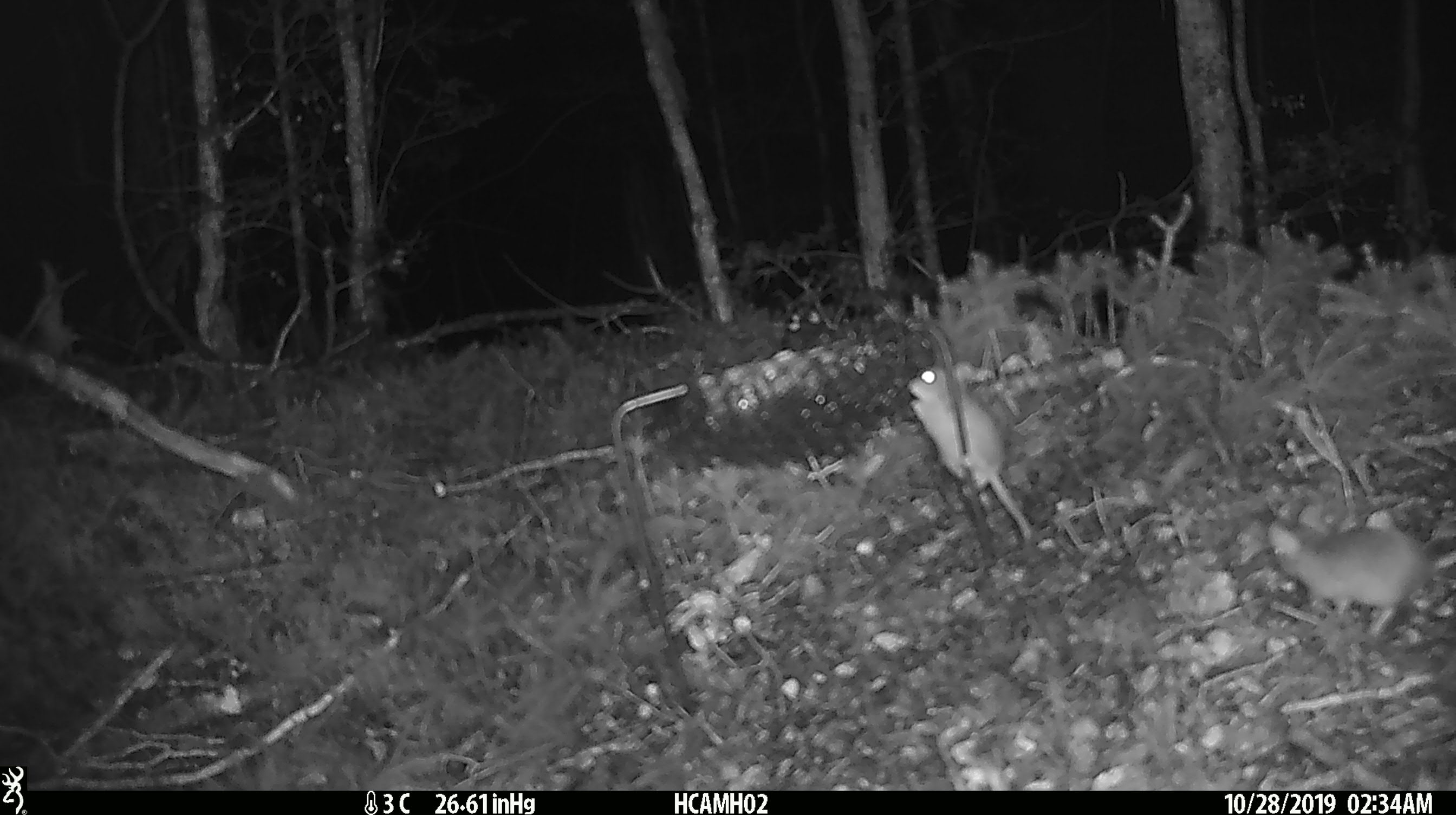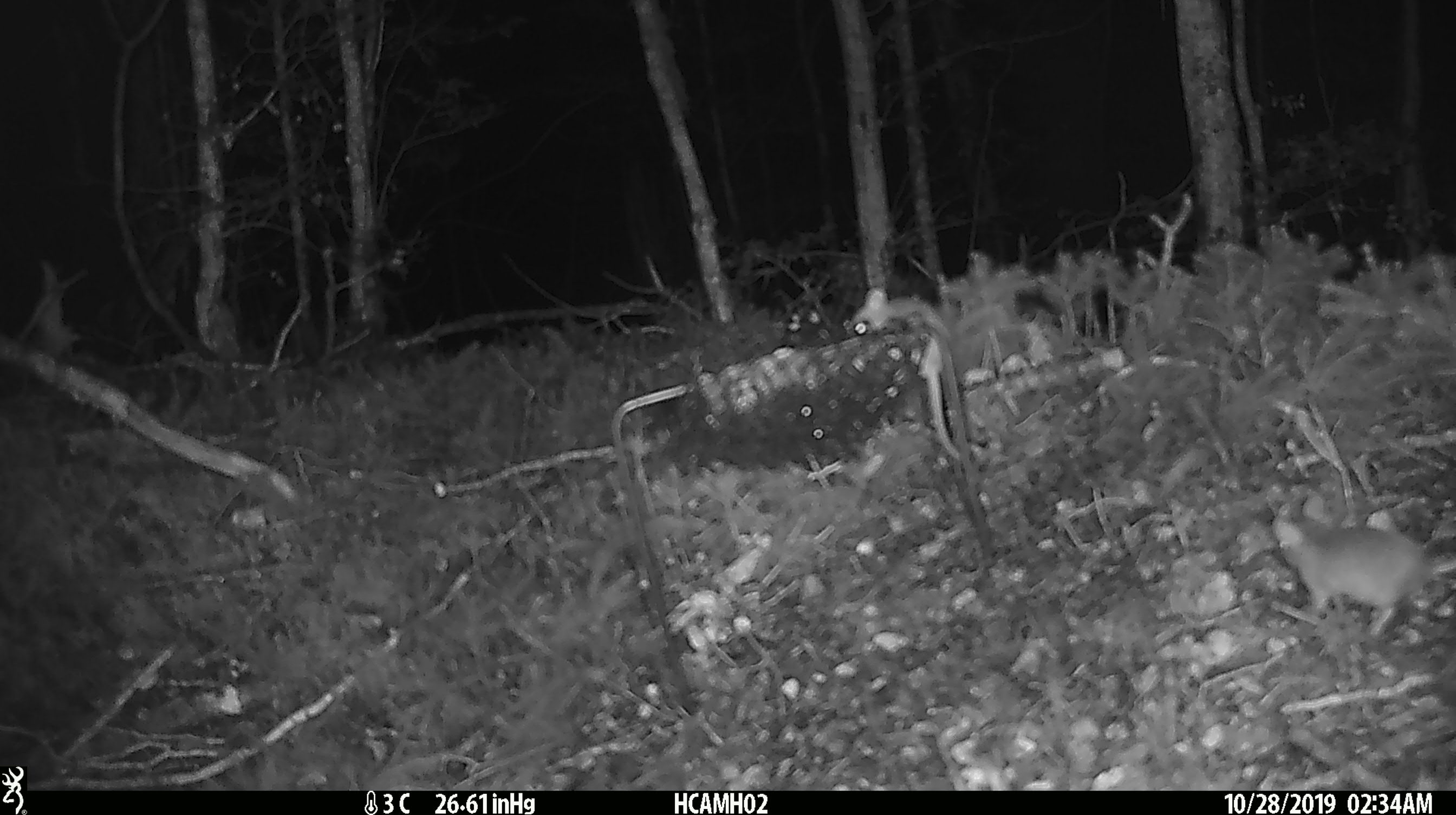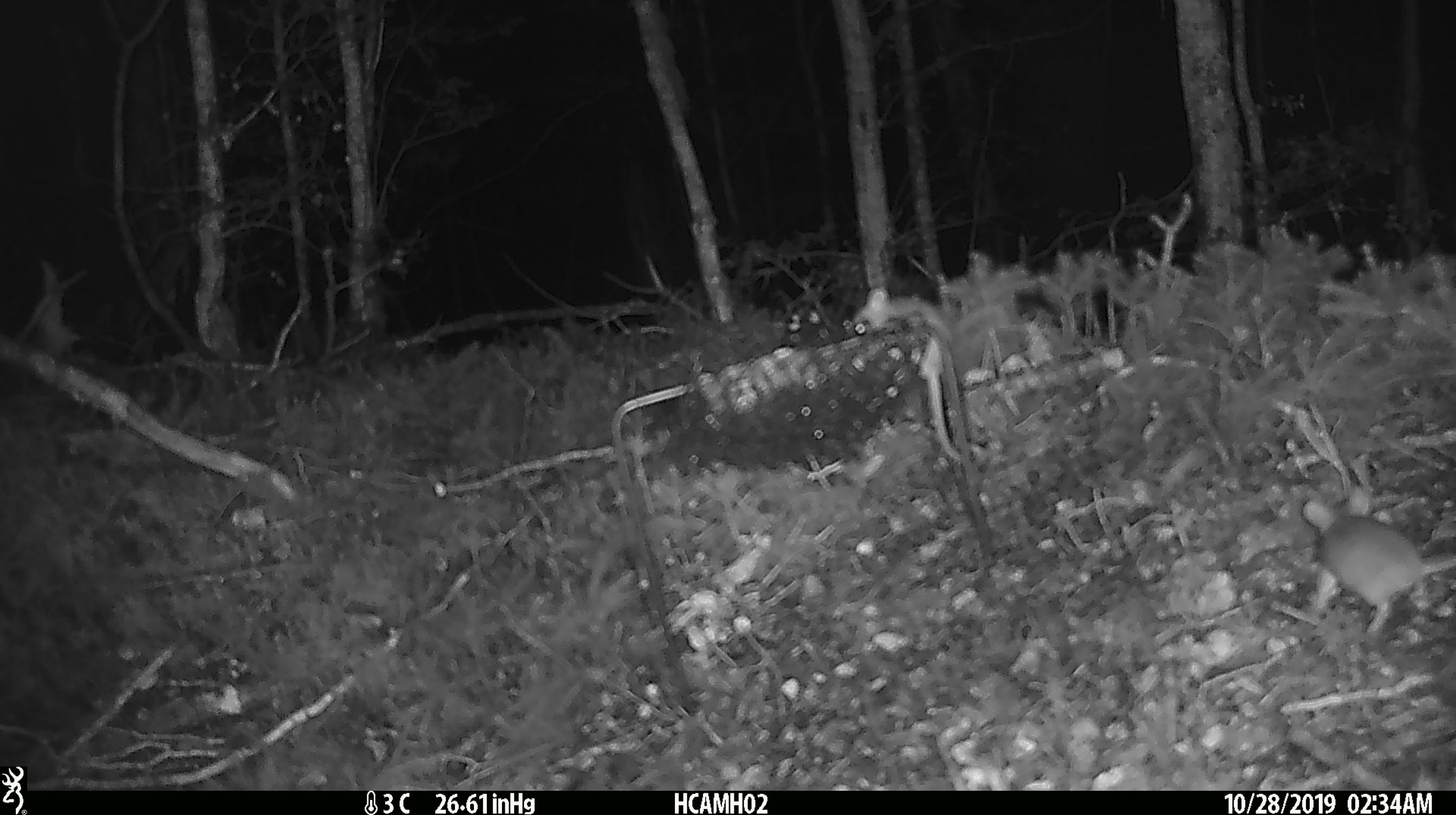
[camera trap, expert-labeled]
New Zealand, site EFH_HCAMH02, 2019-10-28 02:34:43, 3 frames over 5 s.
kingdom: Animalia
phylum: Chordata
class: Mammalia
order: Rodentia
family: Muridae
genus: Mus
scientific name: Mus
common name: mouse